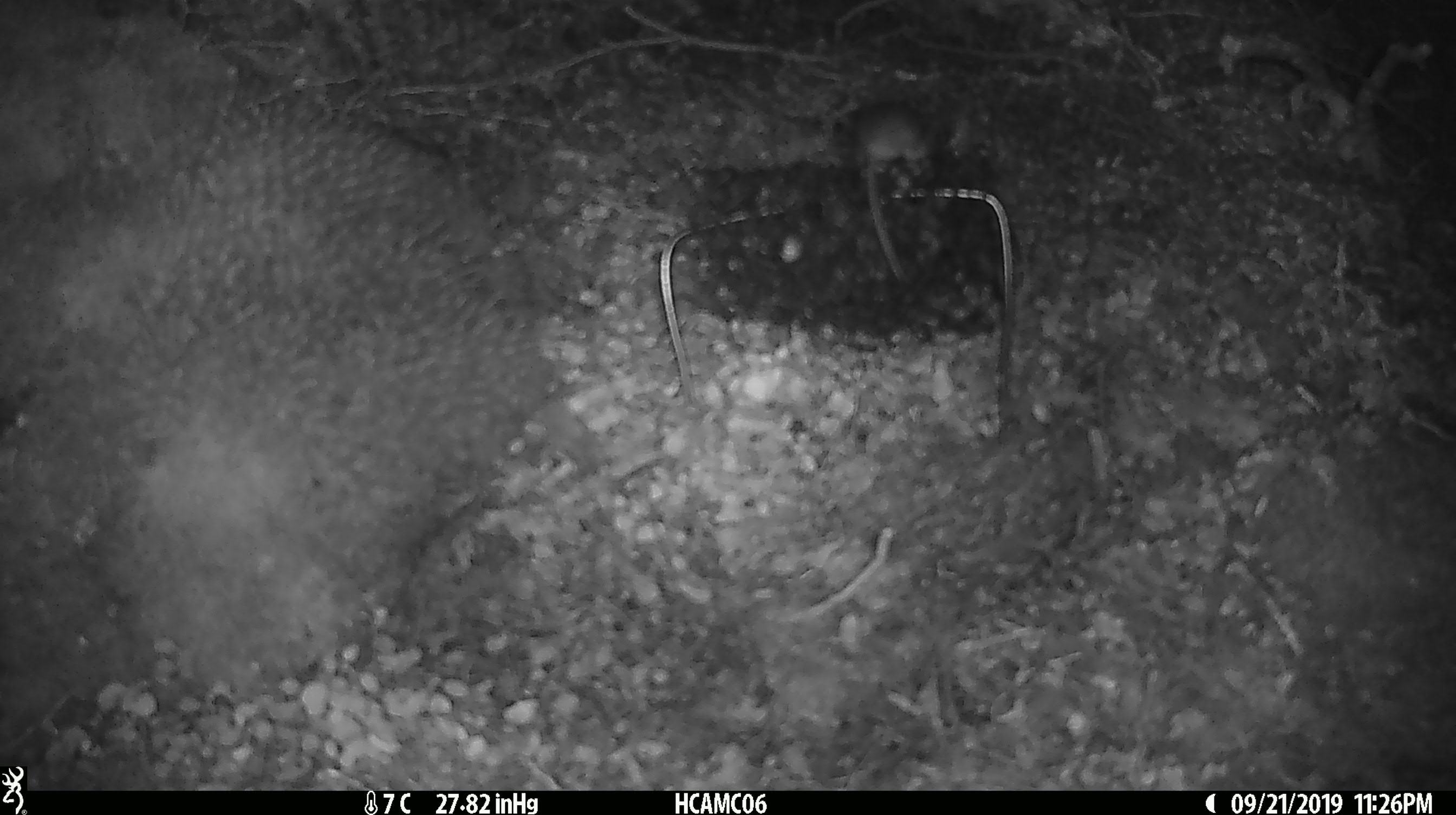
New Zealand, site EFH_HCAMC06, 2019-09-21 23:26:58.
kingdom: Animalia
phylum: Chordata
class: Mammalia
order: Rodentia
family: Muridae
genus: Mus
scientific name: Mus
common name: mouse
Mouse (Mus).